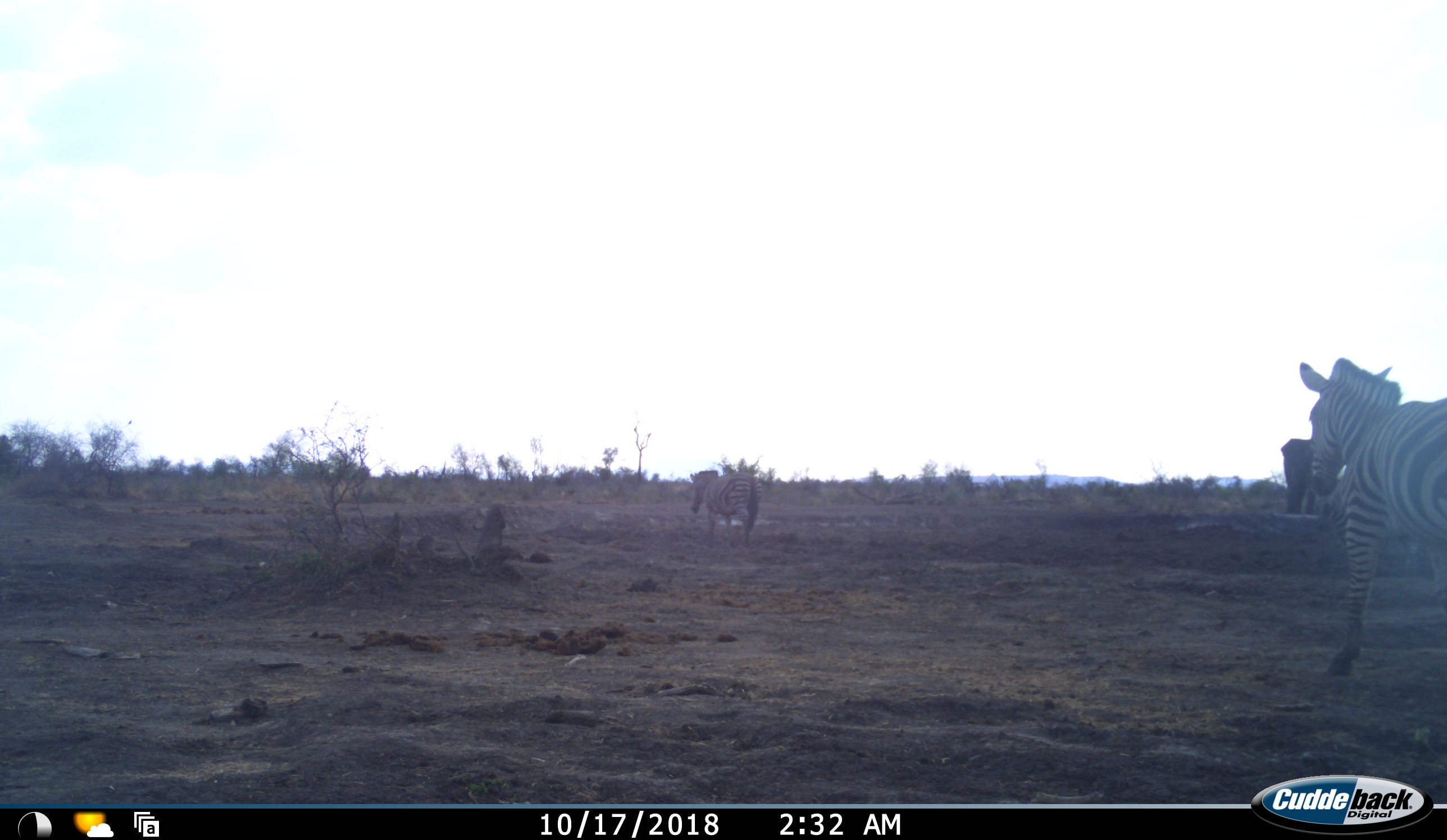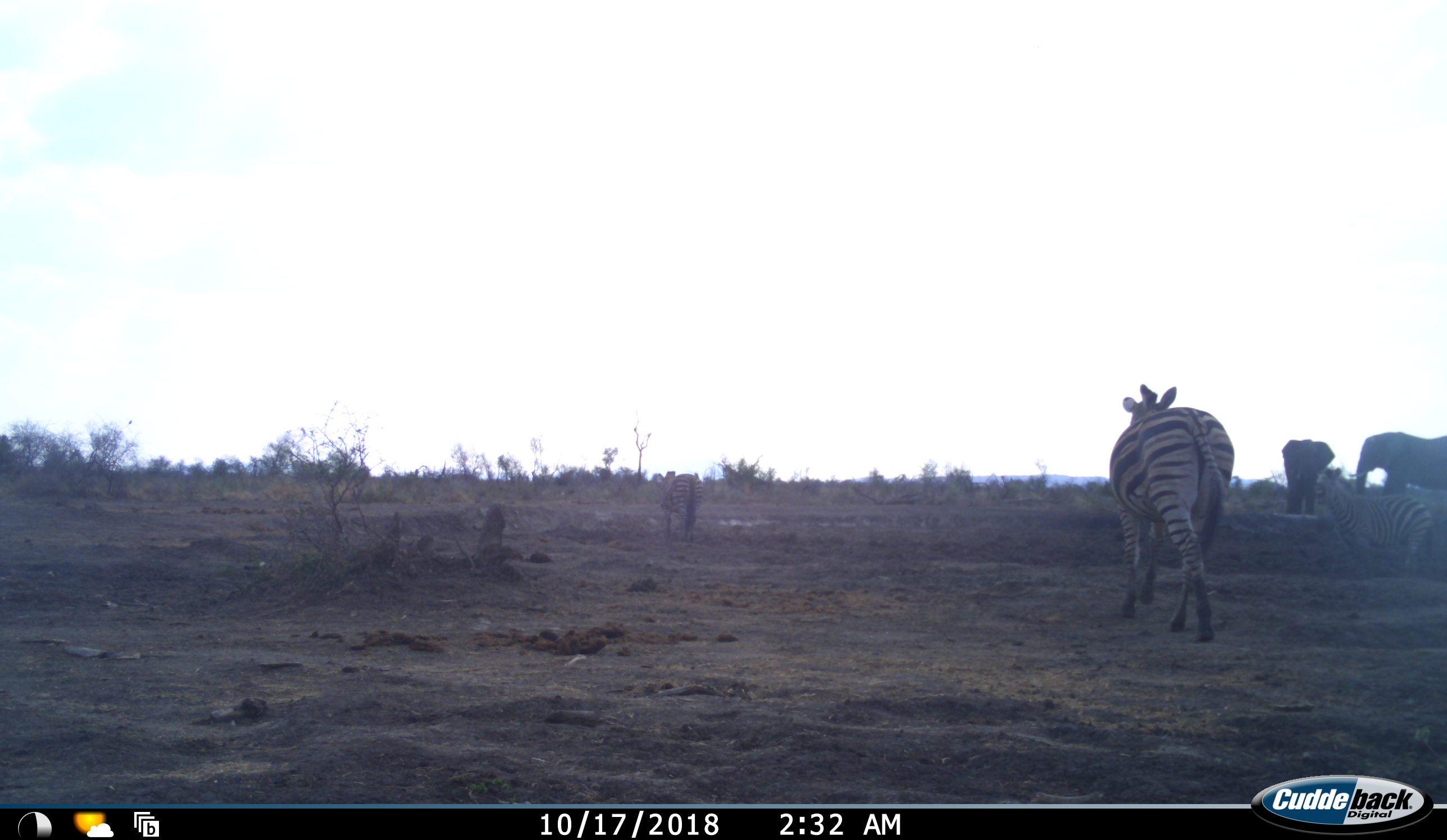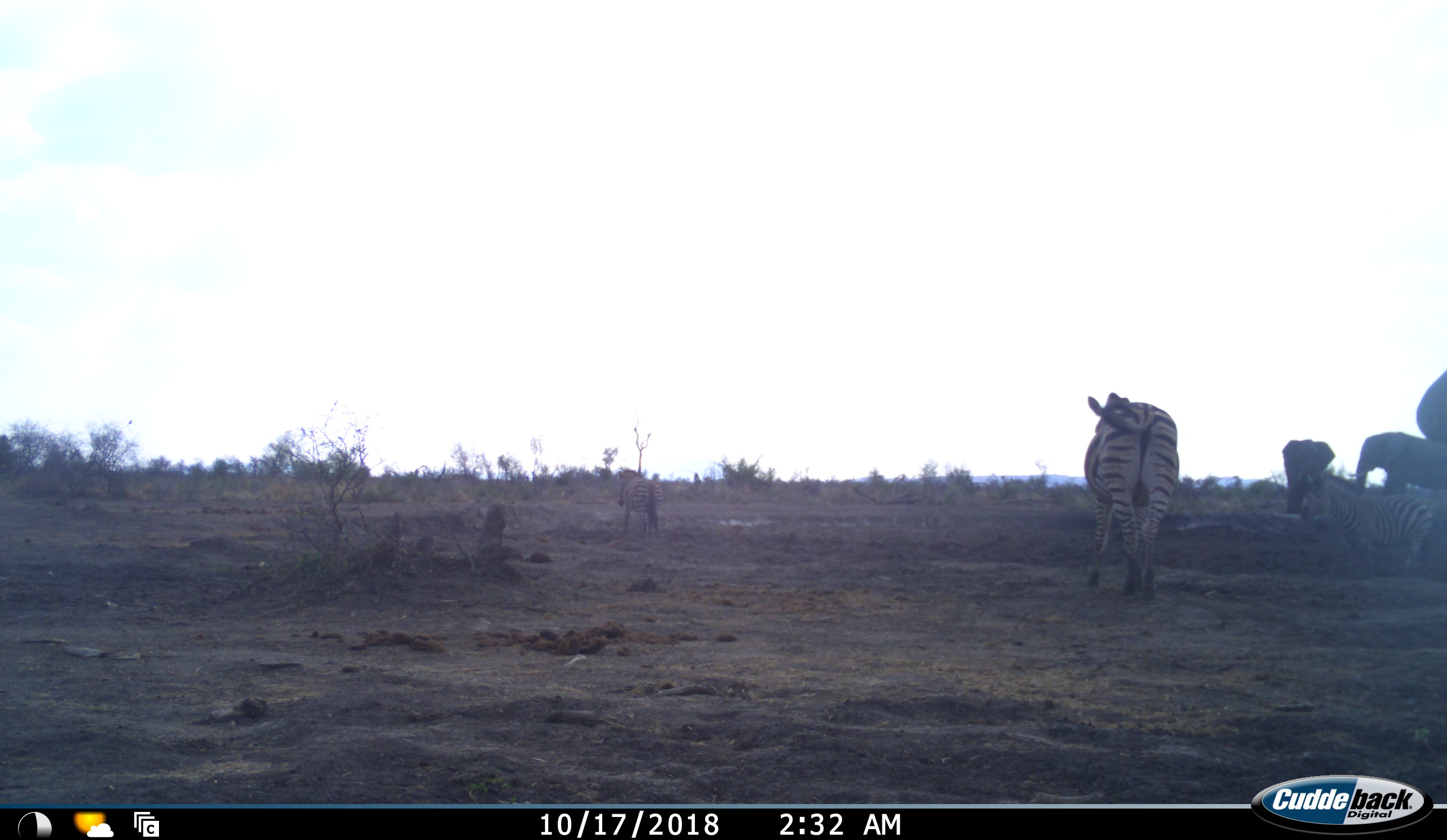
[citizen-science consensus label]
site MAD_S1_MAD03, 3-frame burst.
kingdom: Animalia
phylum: Chordata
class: Mammalia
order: Proboscidea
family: Elephantidae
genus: Loxodonta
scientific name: Loxodonta africana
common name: african bush elephant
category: elephant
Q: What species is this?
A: Elephant (african bush elephant) (Loxodonta africana).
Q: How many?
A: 2.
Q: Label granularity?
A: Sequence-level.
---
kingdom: Animalia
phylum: Chordata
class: Mammalia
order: Perissodactyla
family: Equidae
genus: Equus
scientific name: Equus quagga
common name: plains zebra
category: zebraplains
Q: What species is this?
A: Zebraplains (plains zebra) (Equus quagga).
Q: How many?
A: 3.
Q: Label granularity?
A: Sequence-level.